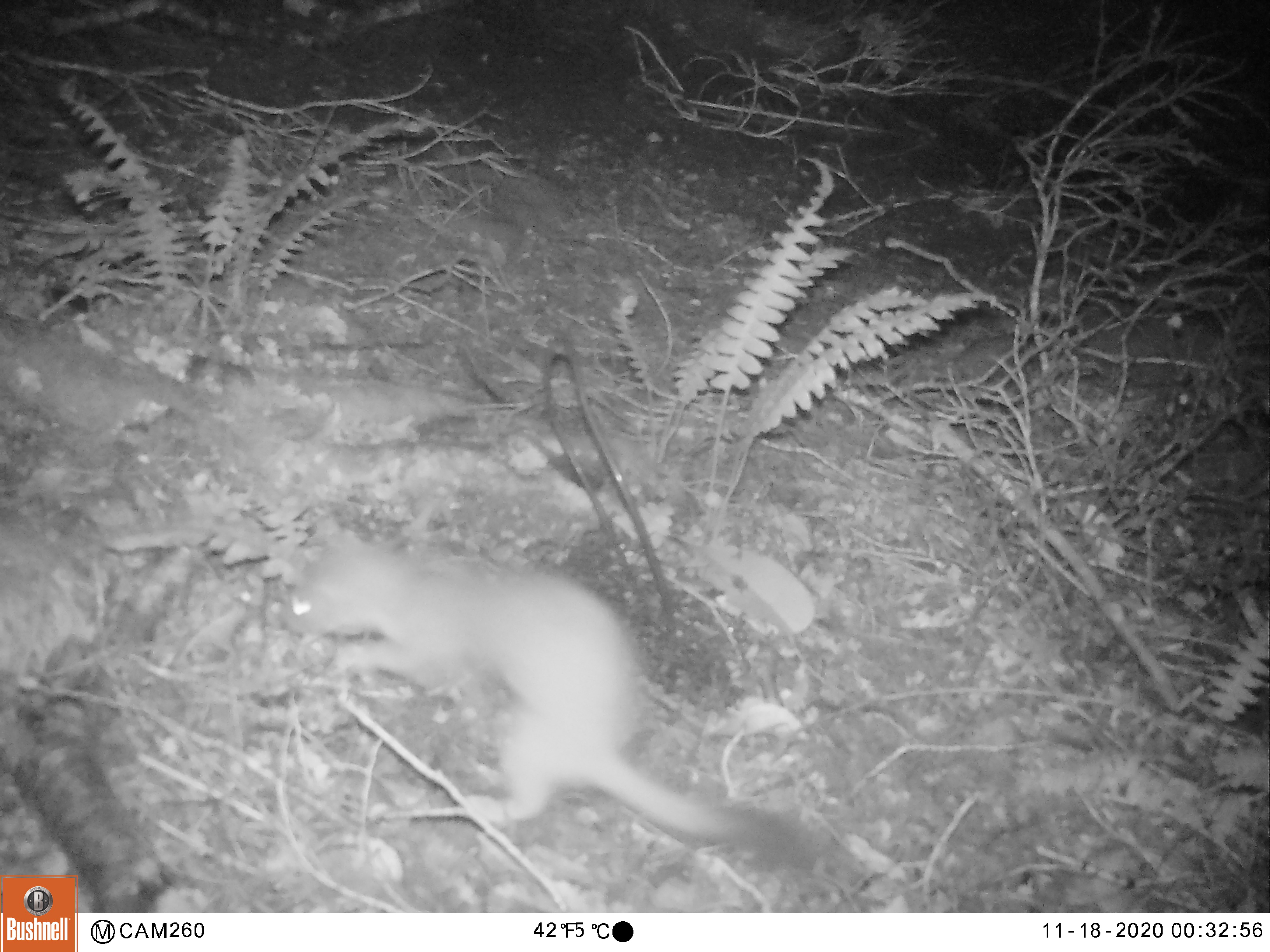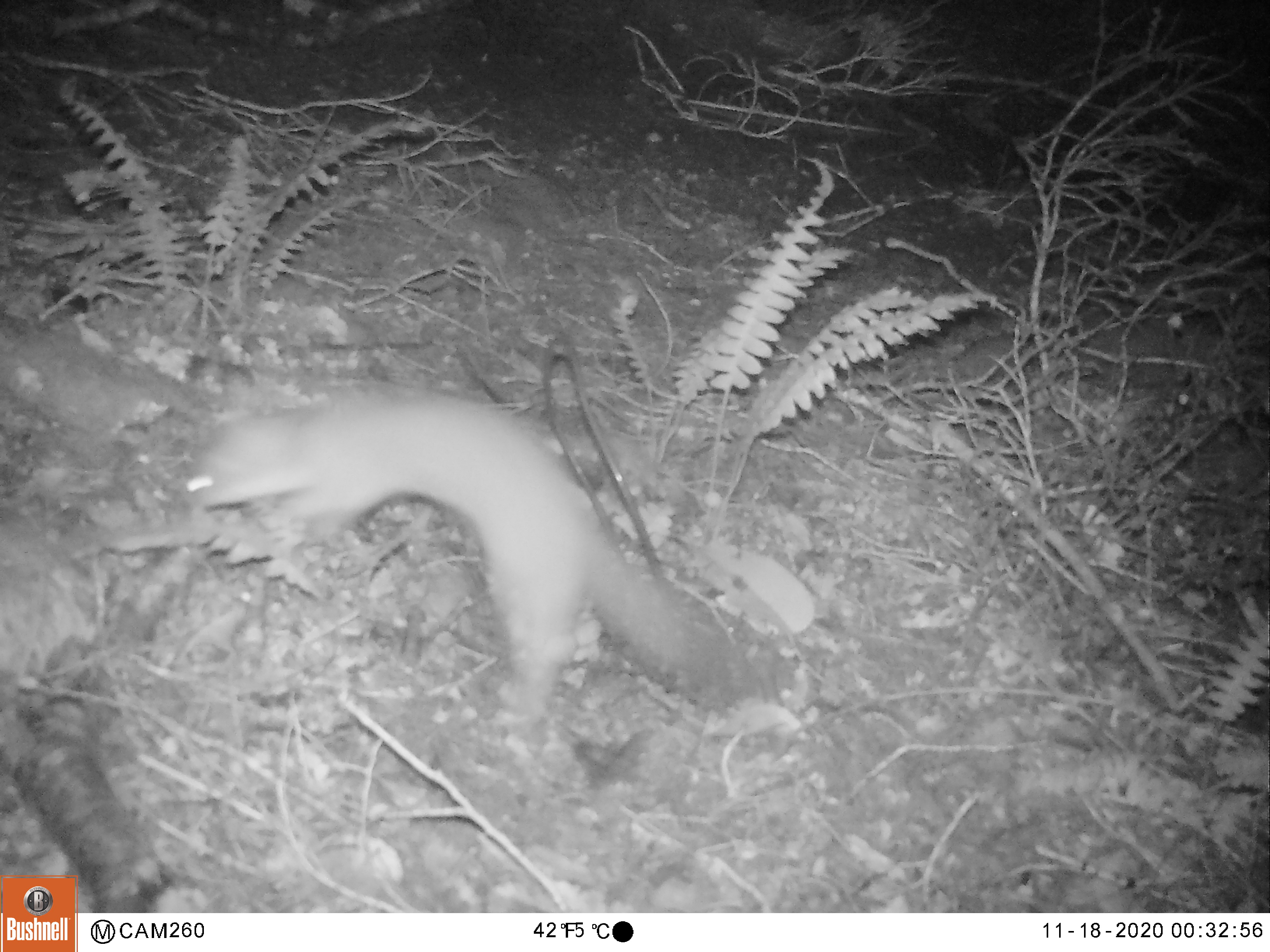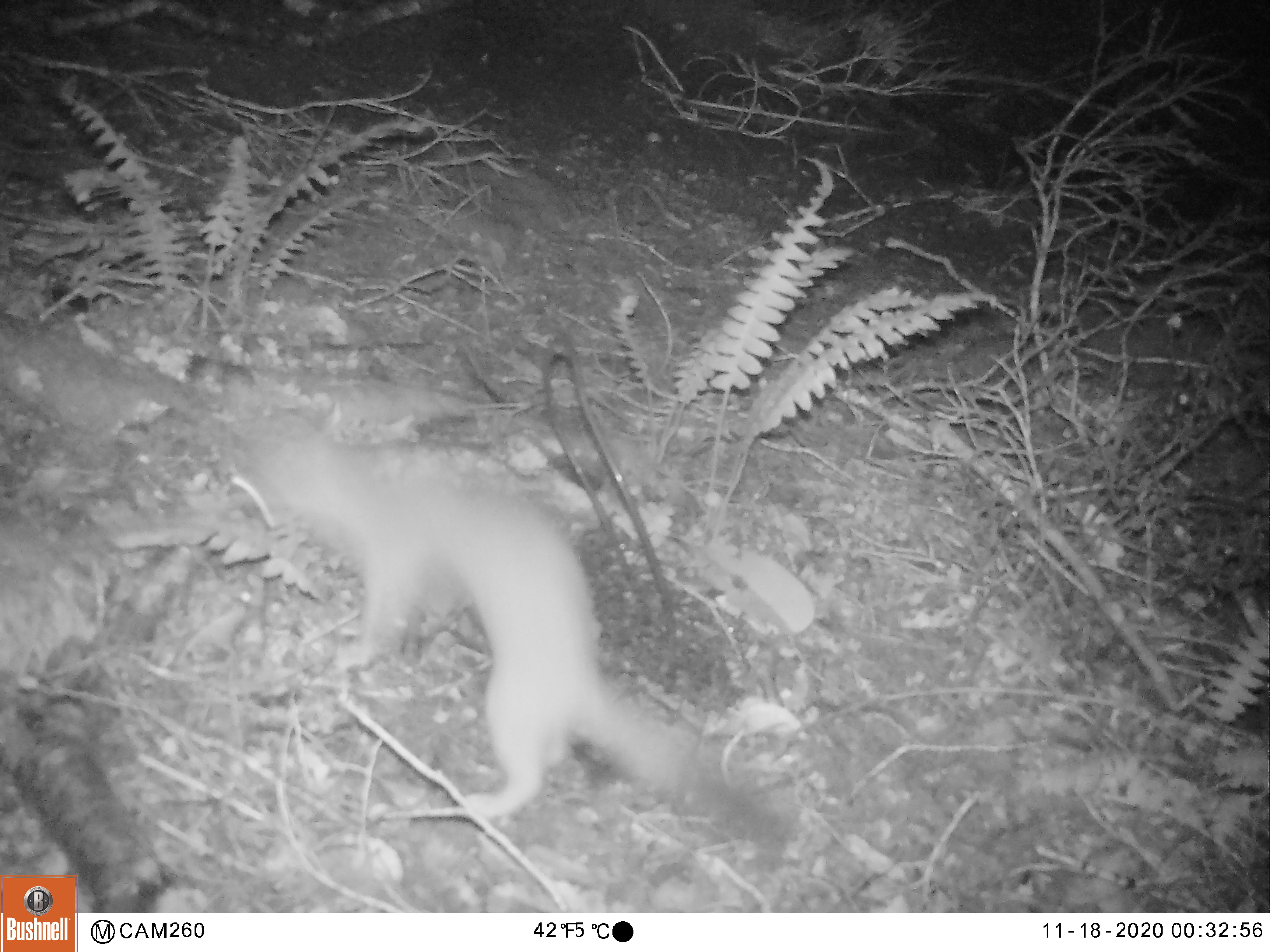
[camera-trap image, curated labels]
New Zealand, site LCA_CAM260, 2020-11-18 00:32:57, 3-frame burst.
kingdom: Animalia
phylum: Chordata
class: Mammalia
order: Carnivora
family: Mustelidae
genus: Mustela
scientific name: Mustela erminea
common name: stoat